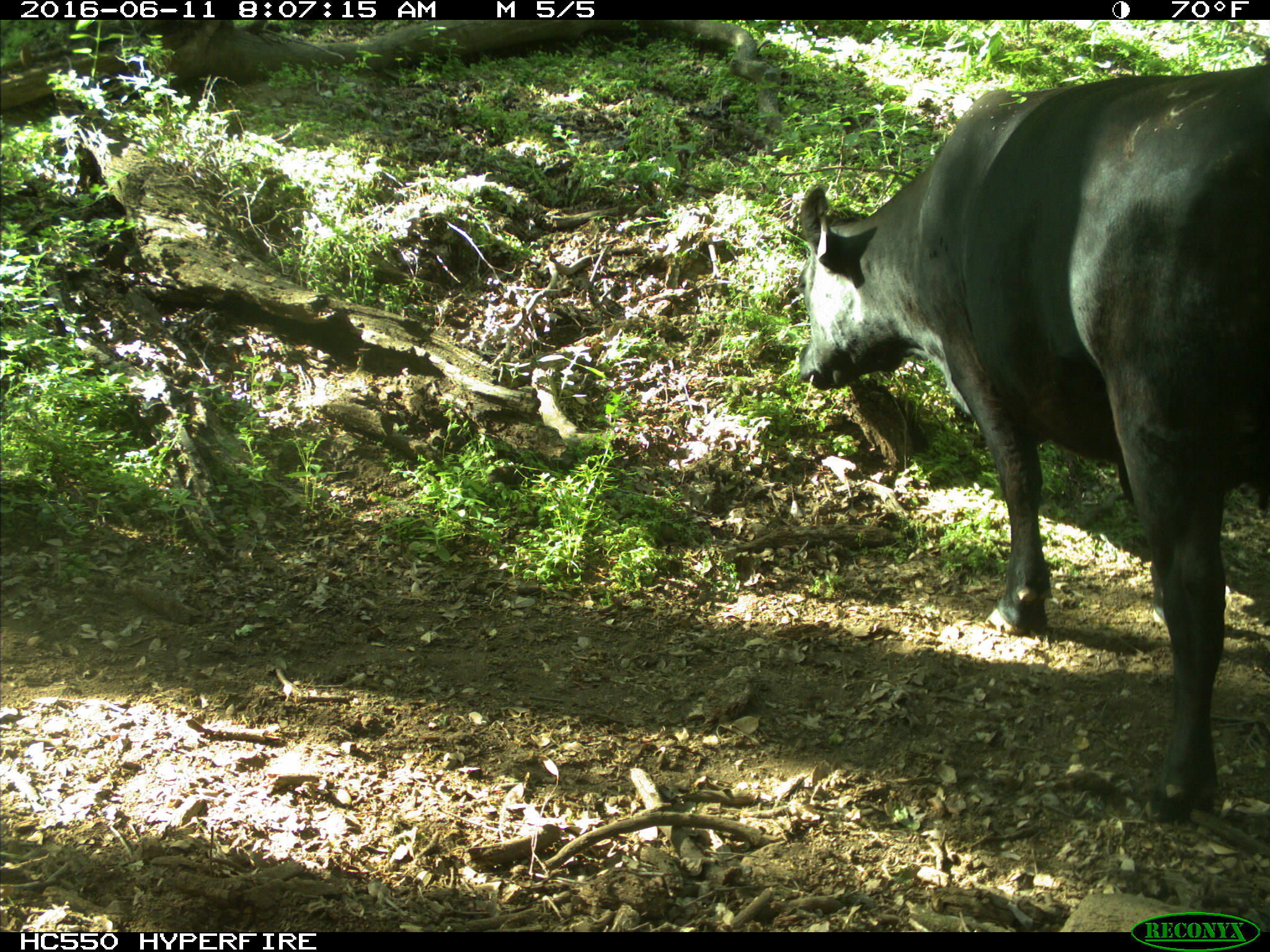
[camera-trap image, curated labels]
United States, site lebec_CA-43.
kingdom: Animalia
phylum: Chordata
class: Mammalia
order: Artiodactyla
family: Bovidae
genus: Bos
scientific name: Bos taurus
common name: domestic cow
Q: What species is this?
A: Bos taurus (domestic cow).